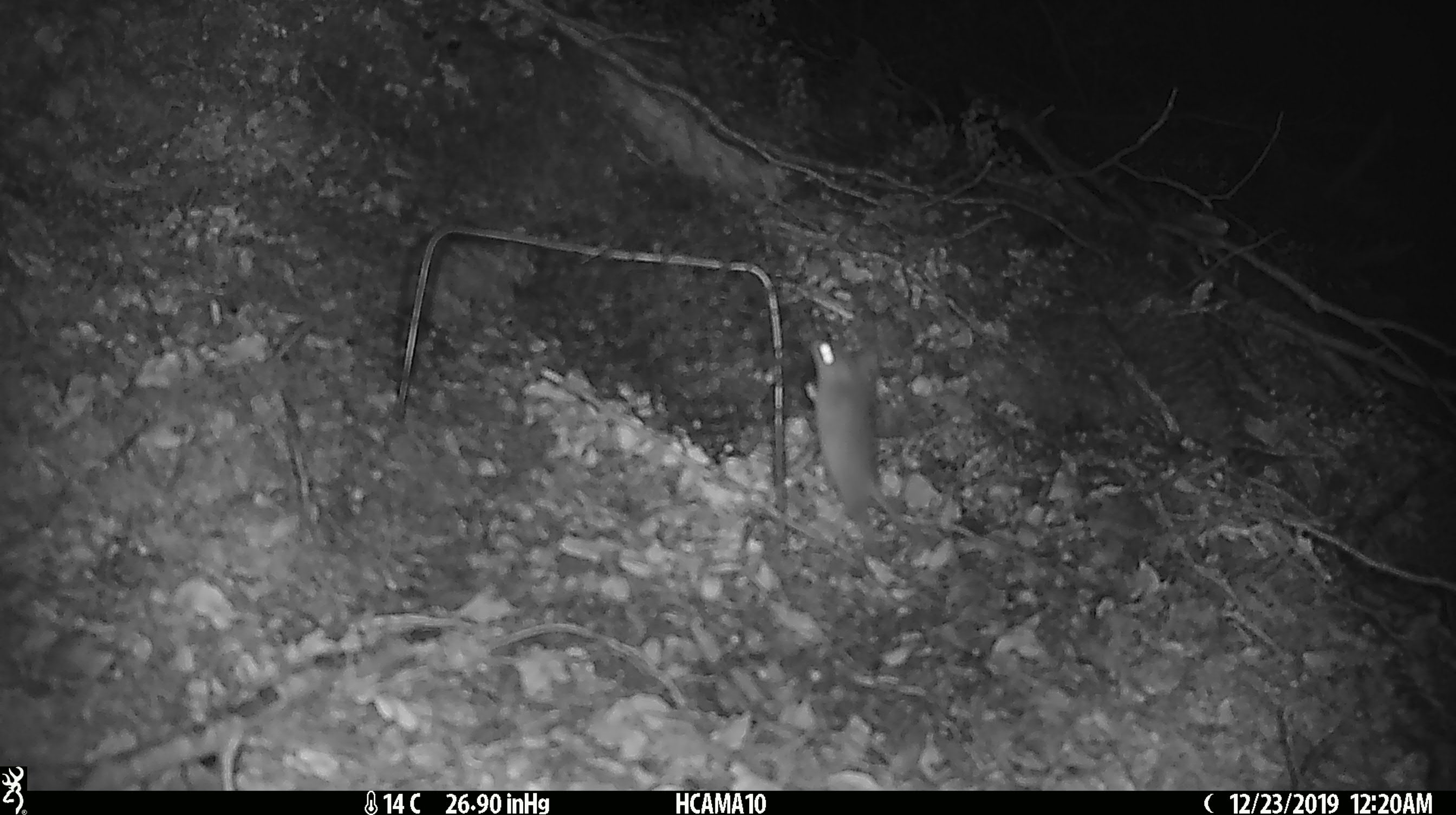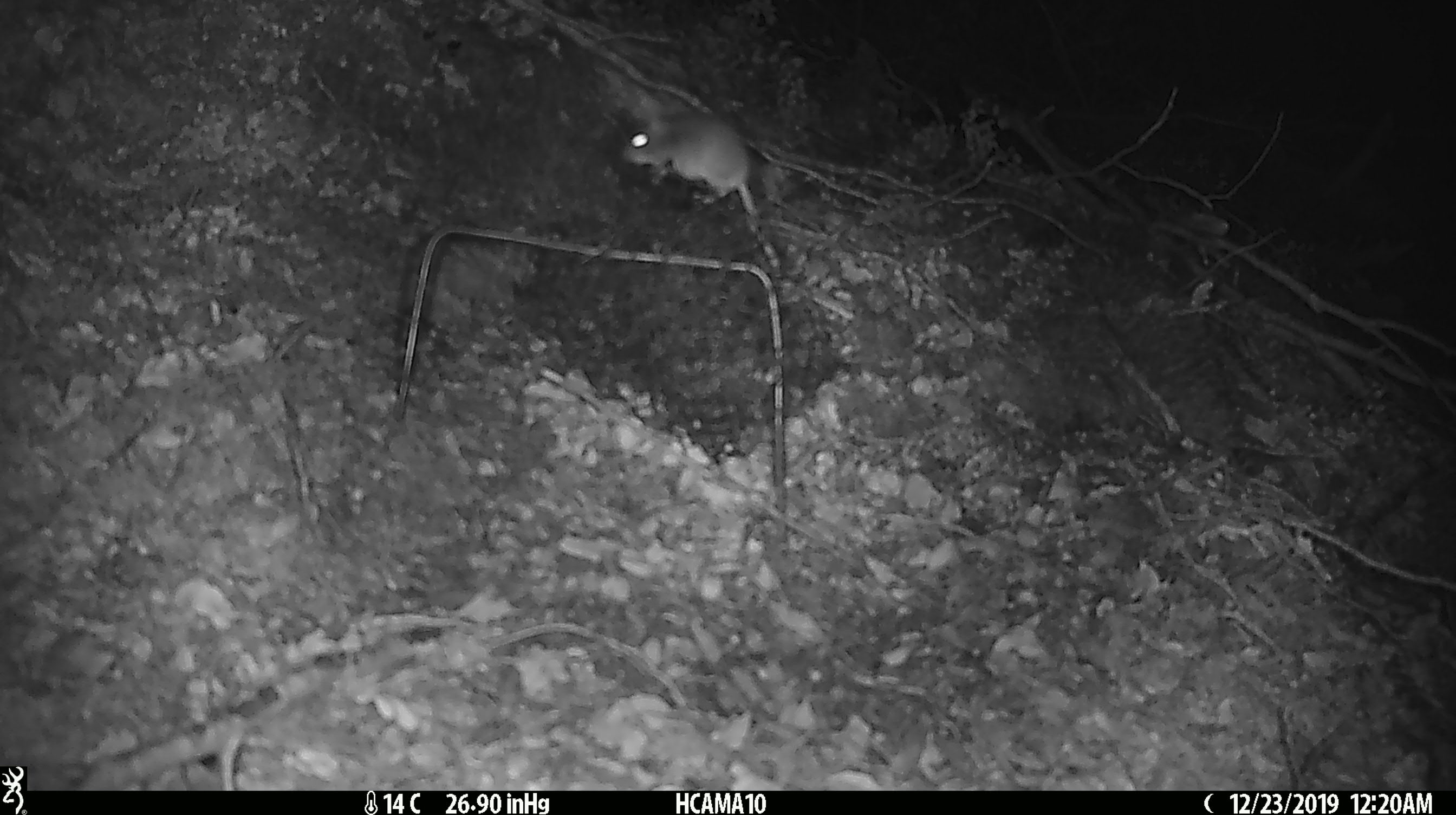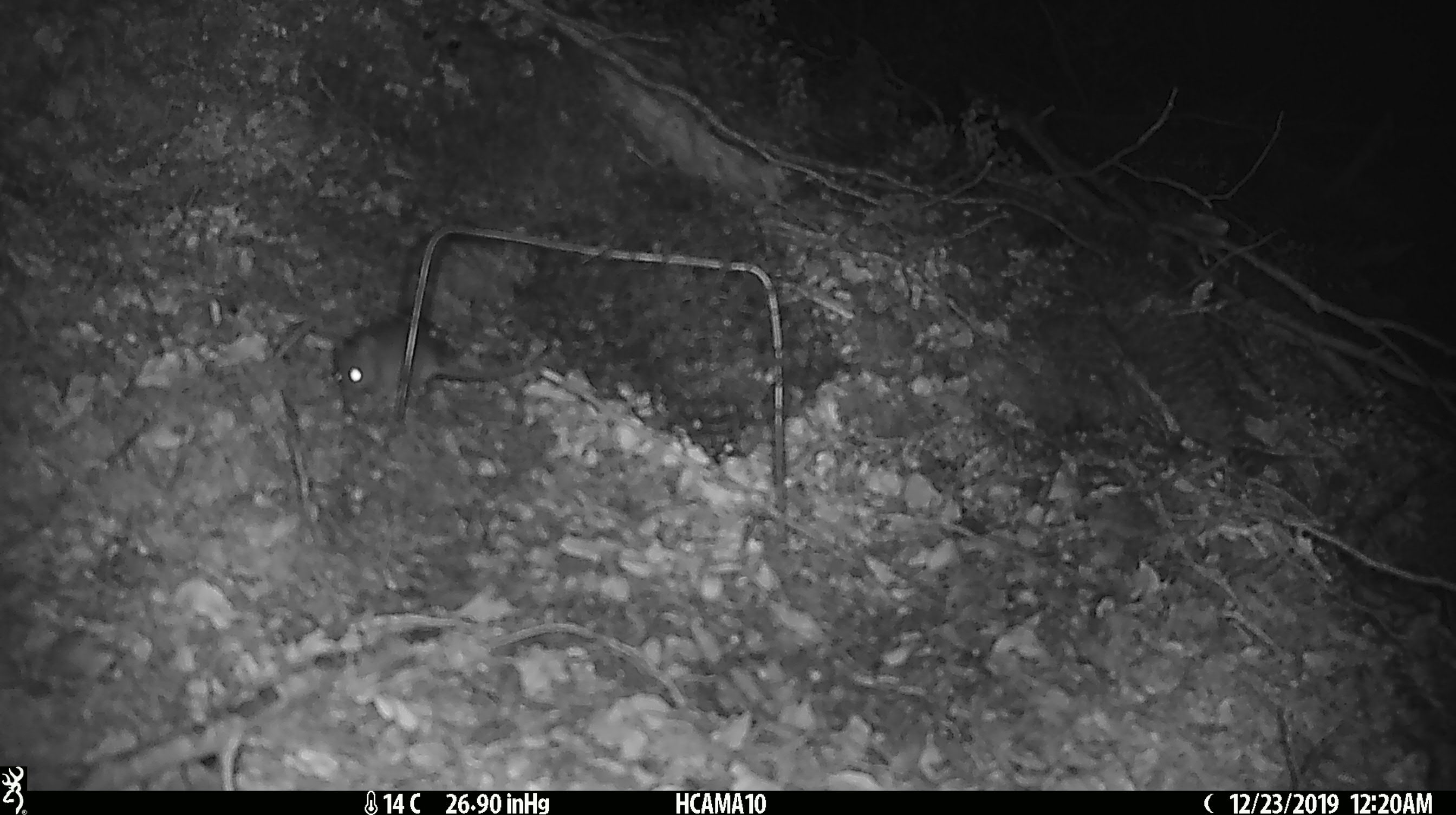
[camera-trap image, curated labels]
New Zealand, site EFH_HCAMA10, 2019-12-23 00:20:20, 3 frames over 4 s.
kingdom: Animalia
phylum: Chordata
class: Mammalia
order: Rodentia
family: Muridae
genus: Mus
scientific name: Mus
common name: mouse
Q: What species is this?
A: Mouse (Mus).